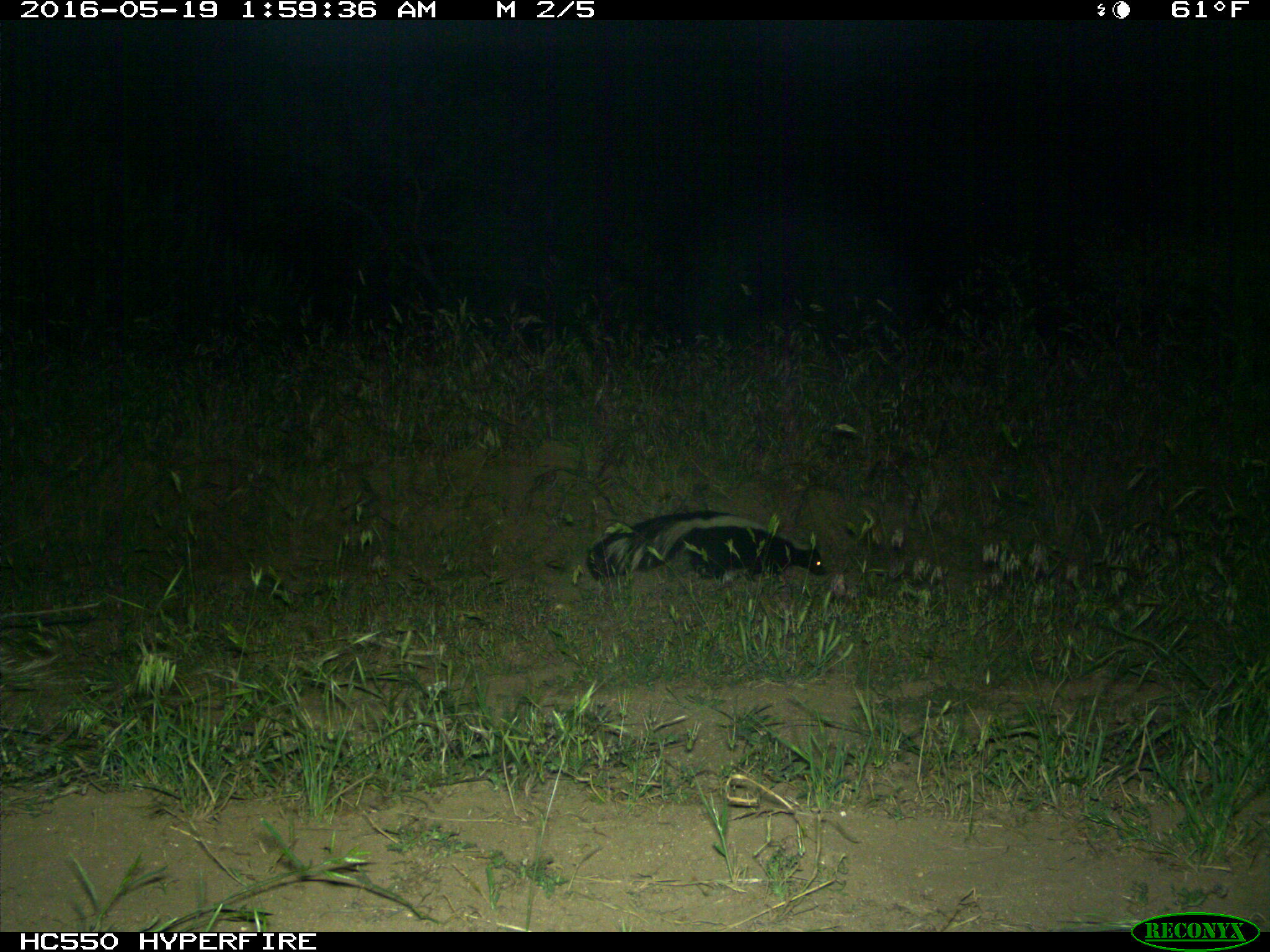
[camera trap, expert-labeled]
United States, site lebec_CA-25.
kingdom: Animalia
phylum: Chordata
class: Mammalia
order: Carnivora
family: Mephitidae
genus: Mephitis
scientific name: Mephitis mephitis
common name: striped skunk